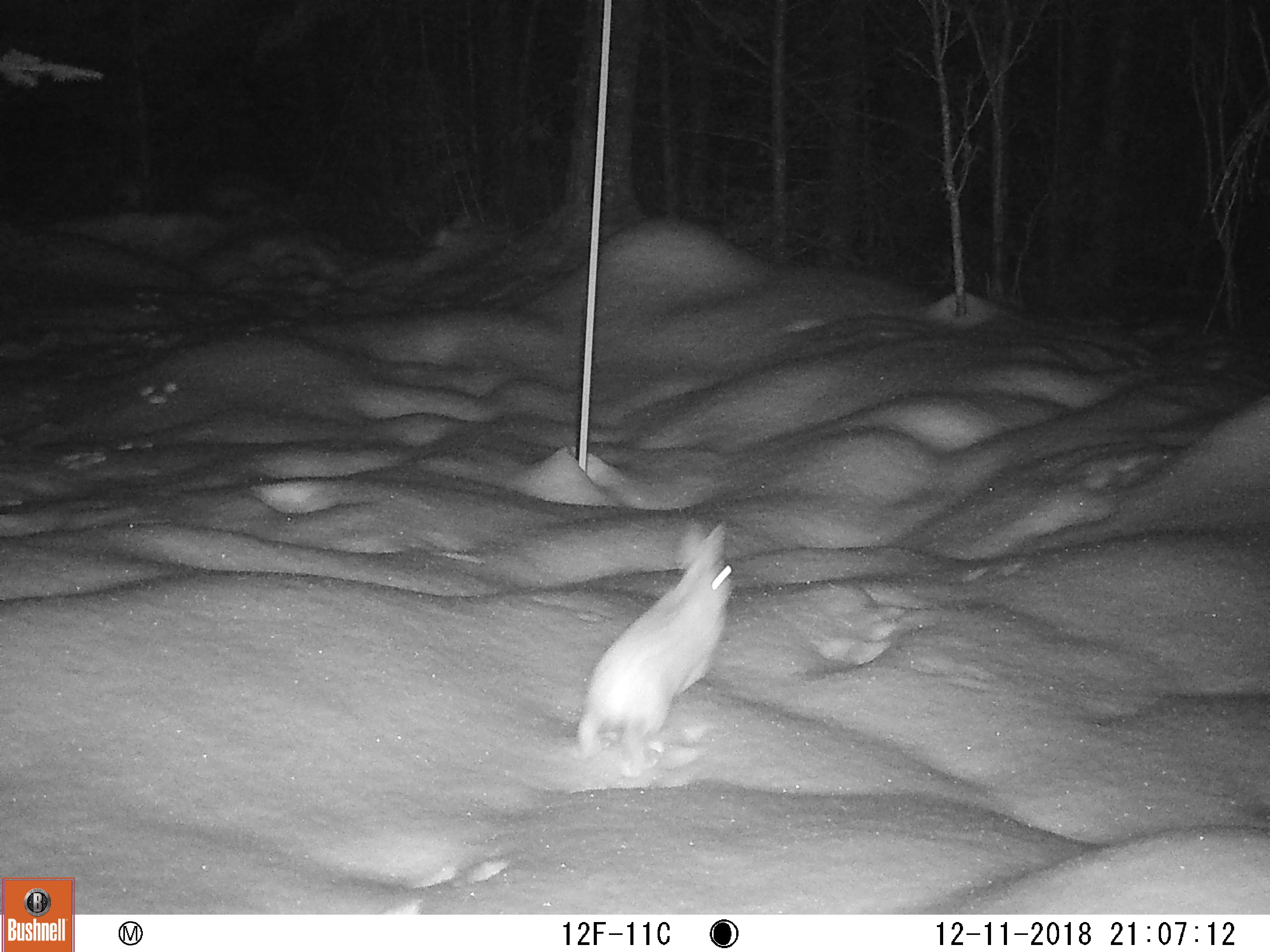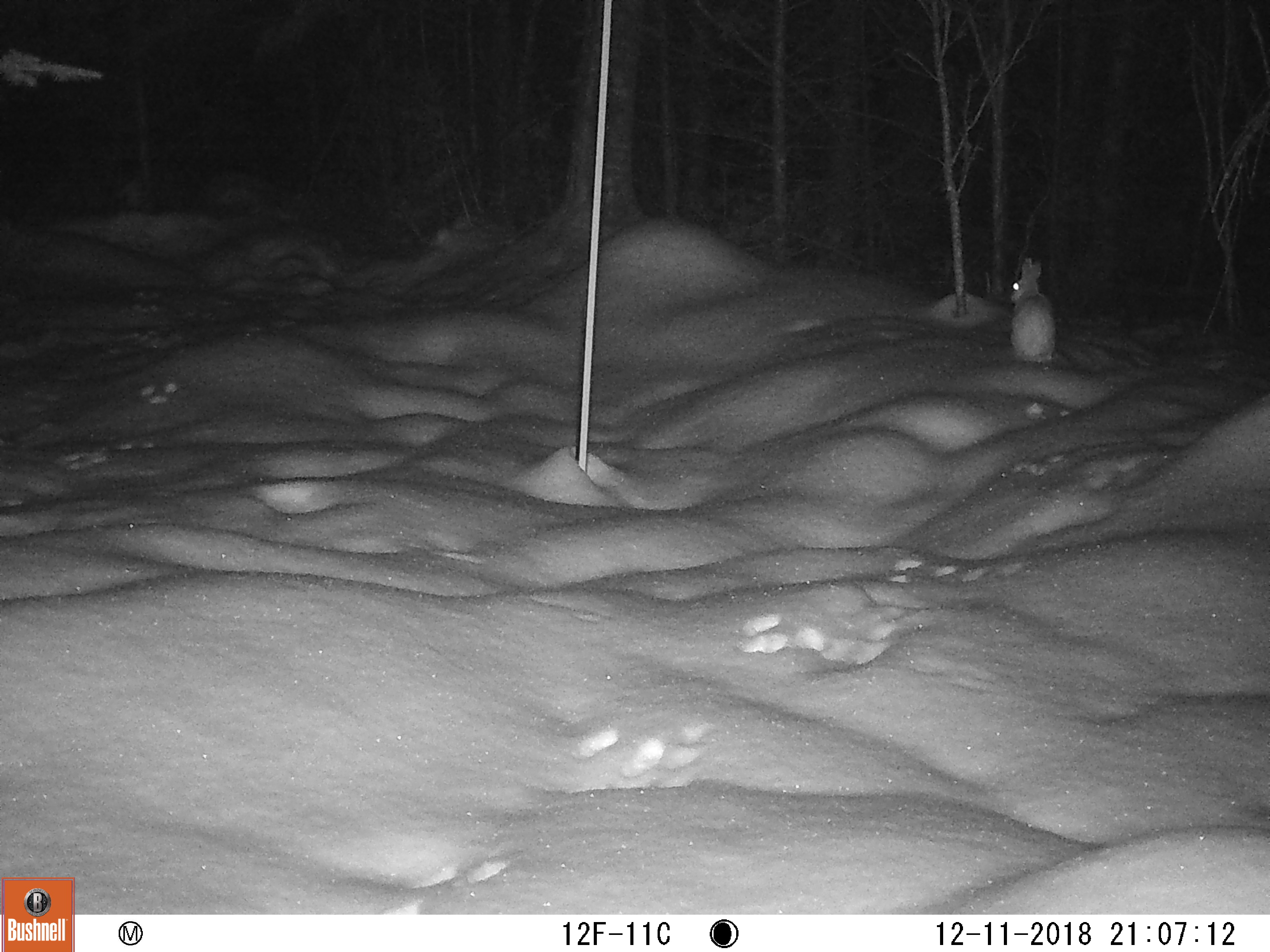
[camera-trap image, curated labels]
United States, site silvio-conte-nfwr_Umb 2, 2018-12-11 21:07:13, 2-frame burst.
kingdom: Animalia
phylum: Chordata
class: Mammalia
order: Lagomorpha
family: Leporidae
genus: Lepus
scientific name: Lepus americanus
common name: snowshoe hare